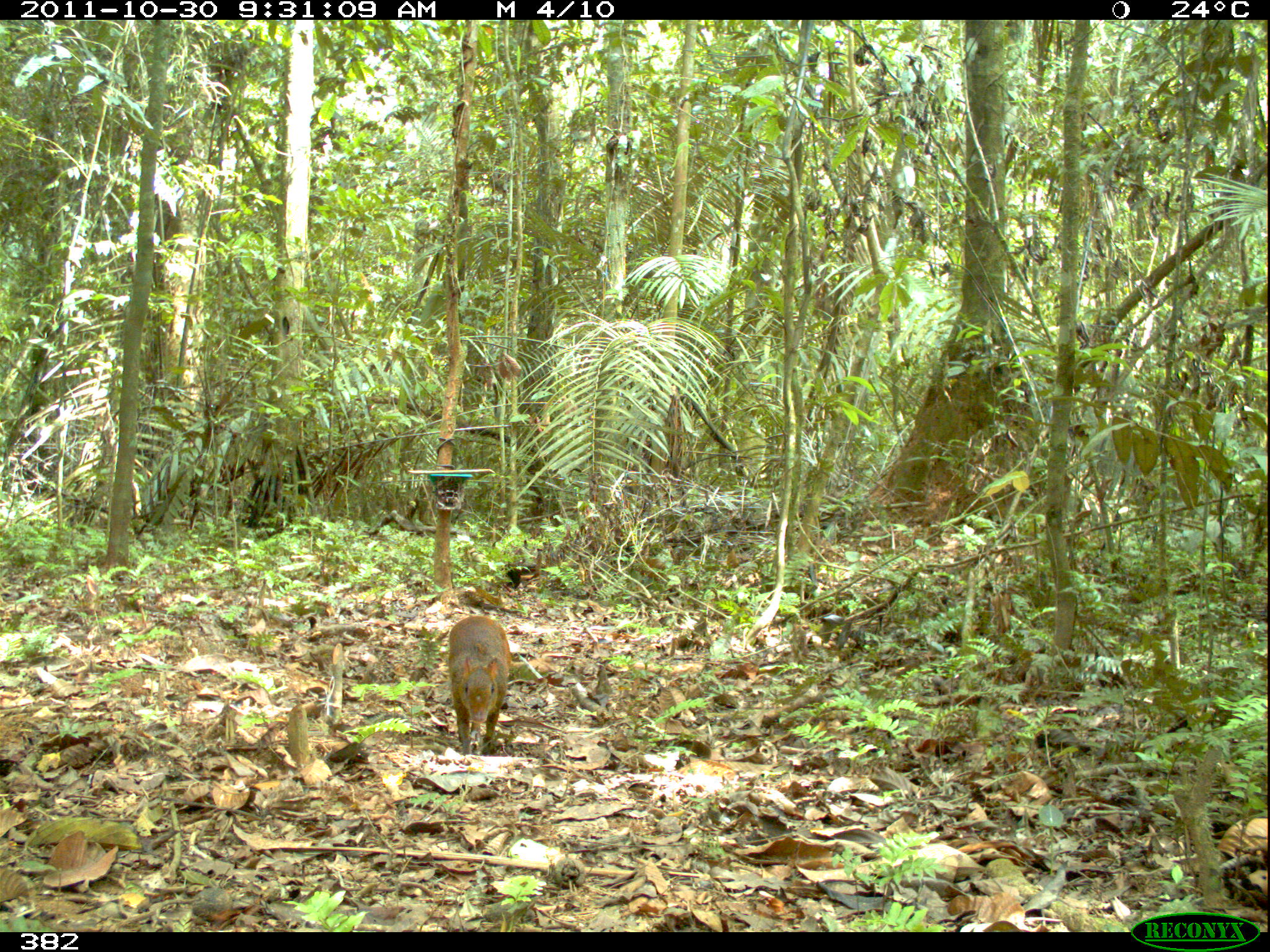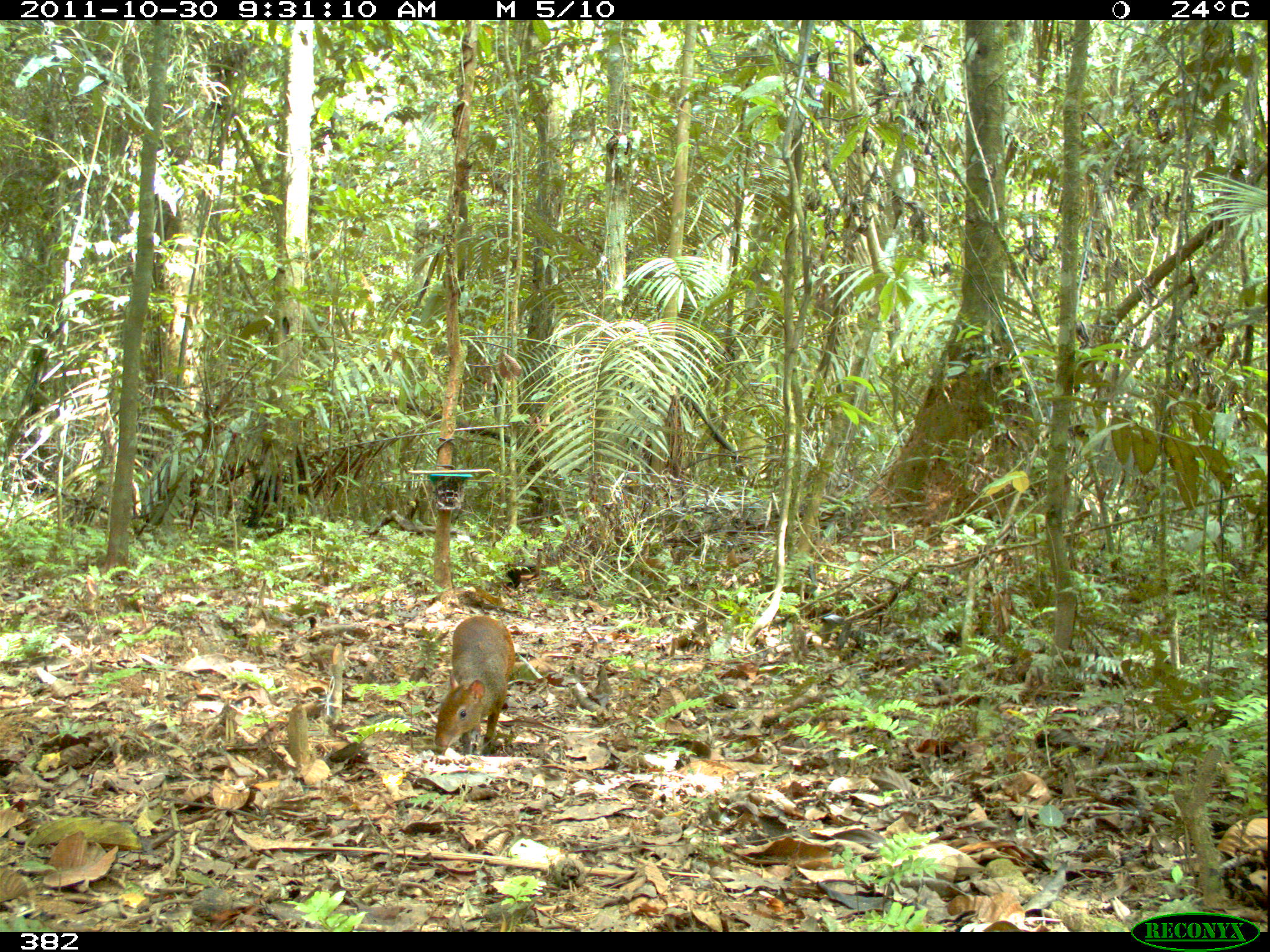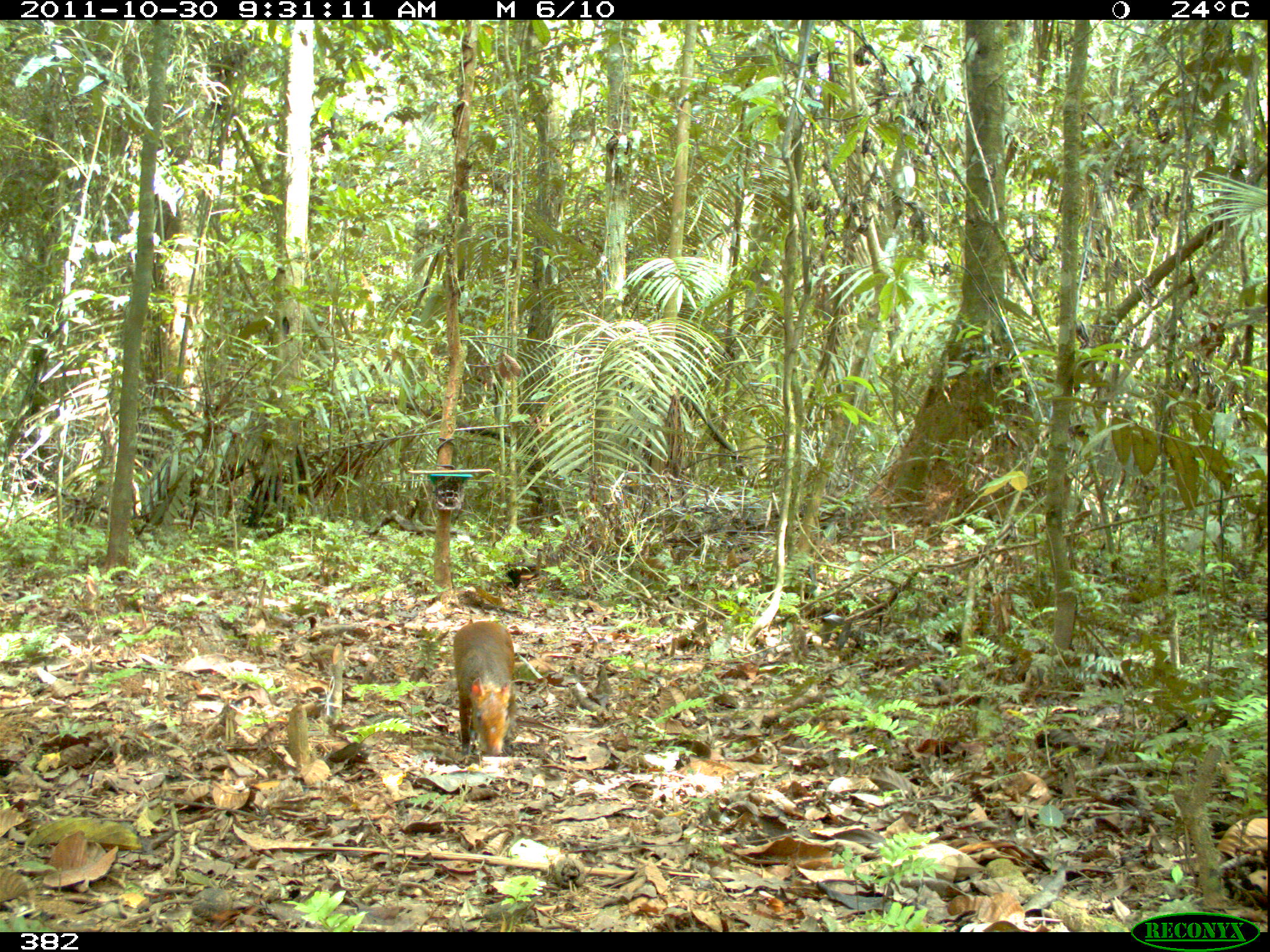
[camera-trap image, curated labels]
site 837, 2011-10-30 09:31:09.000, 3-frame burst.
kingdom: Animalia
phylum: Chordata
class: Mammalia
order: Rodentia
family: Dasyproctidae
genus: Dasyprocta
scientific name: Dasyprocta punctata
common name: central american agouti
Dasyprocta punctata (central american agouti).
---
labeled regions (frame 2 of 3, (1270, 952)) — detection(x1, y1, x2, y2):
dasyprocta punctata: detection(432, 615, 516, 757)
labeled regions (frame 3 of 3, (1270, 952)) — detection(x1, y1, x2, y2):
dasyprocta punctata: detection(452, 620, 515, 757)